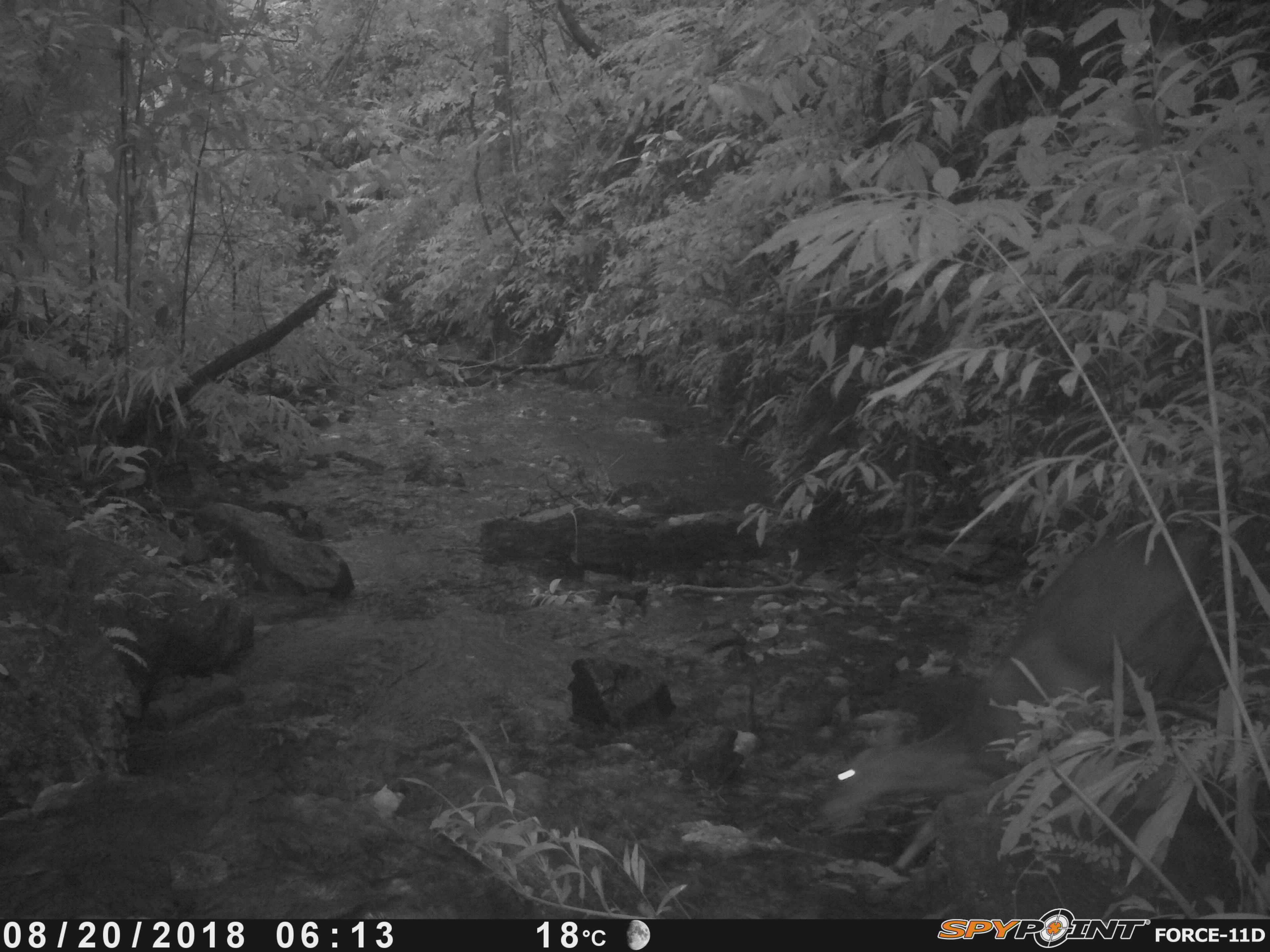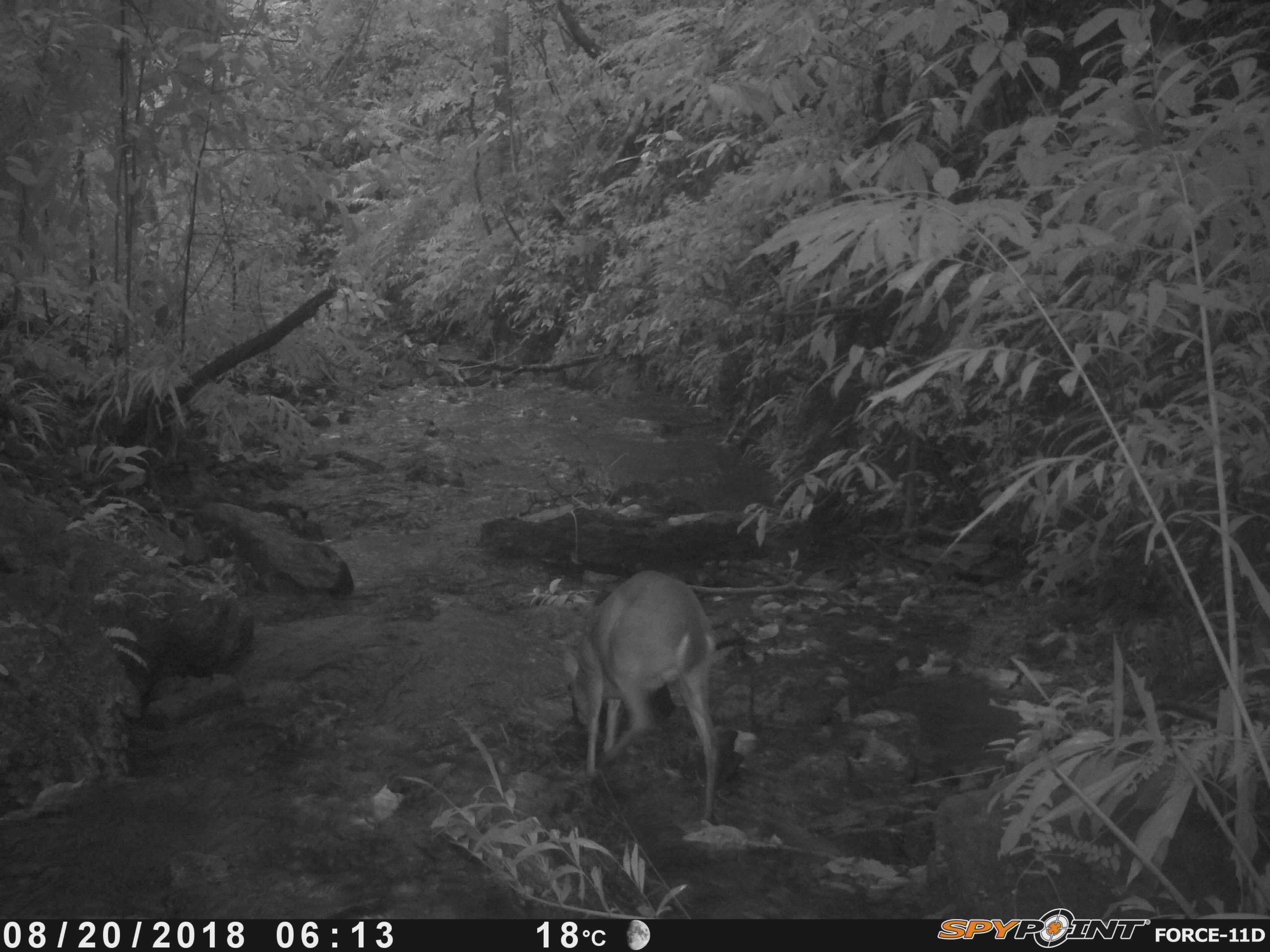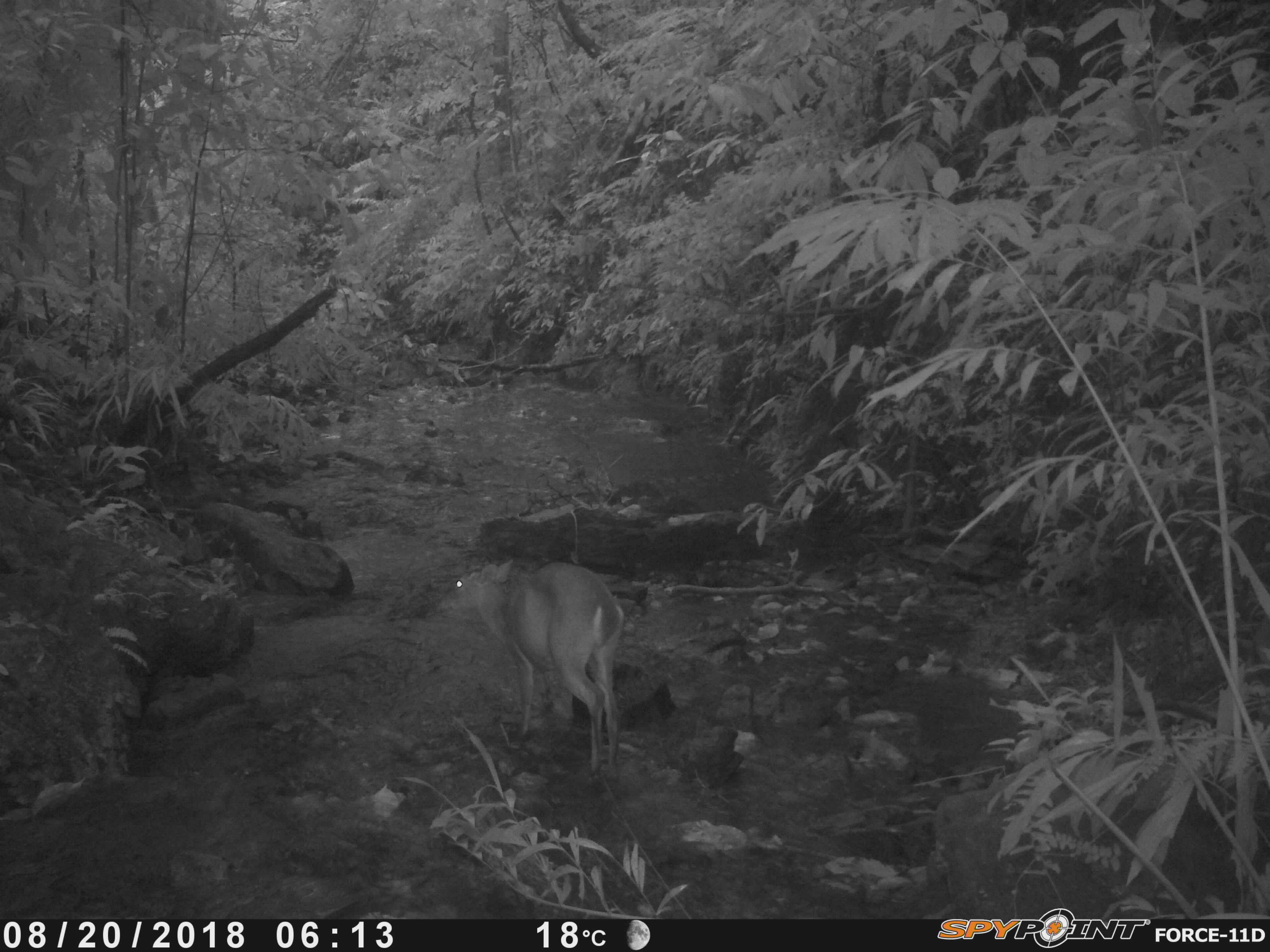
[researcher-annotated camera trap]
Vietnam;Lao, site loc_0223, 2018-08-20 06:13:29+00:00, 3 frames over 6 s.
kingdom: Animalia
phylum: Chordata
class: Mammalia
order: Artiodactyla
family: Cervidae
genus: Muntiacus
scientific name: Muntiacus vuquangensis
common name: large-antlered muntjac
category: large antlered muntjac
Large antlered muntjac (large-antlered muntjac) (Muntiacus vuquangensis). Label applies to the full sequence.